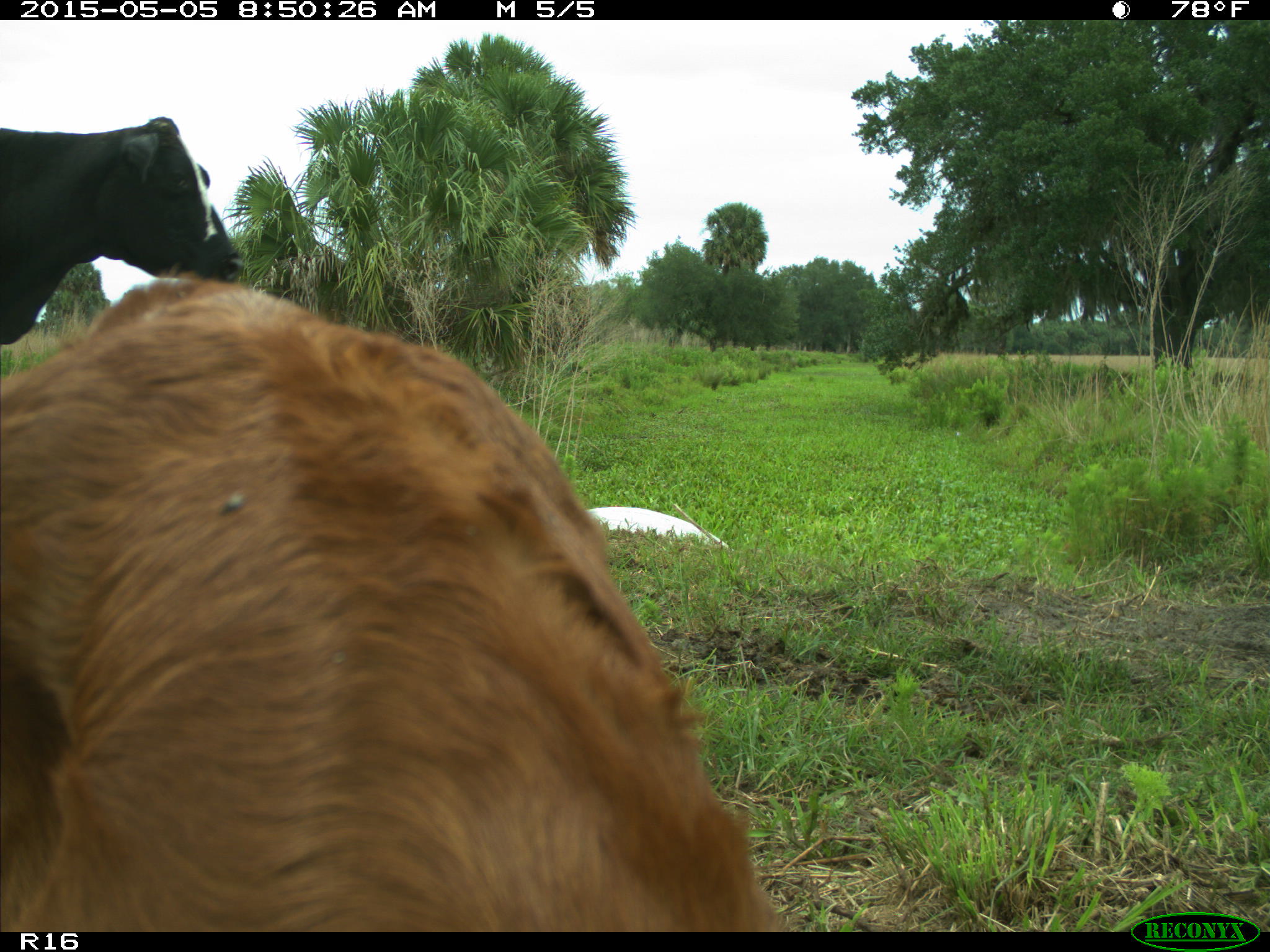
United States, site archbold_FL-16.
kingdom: Animalia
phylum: Chordata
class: Mammalia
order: Artiodactyla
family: Bovidae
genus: Bos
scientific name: Bos taurus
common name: domestic cow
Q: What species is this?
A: Bos taurus (domestic cow).